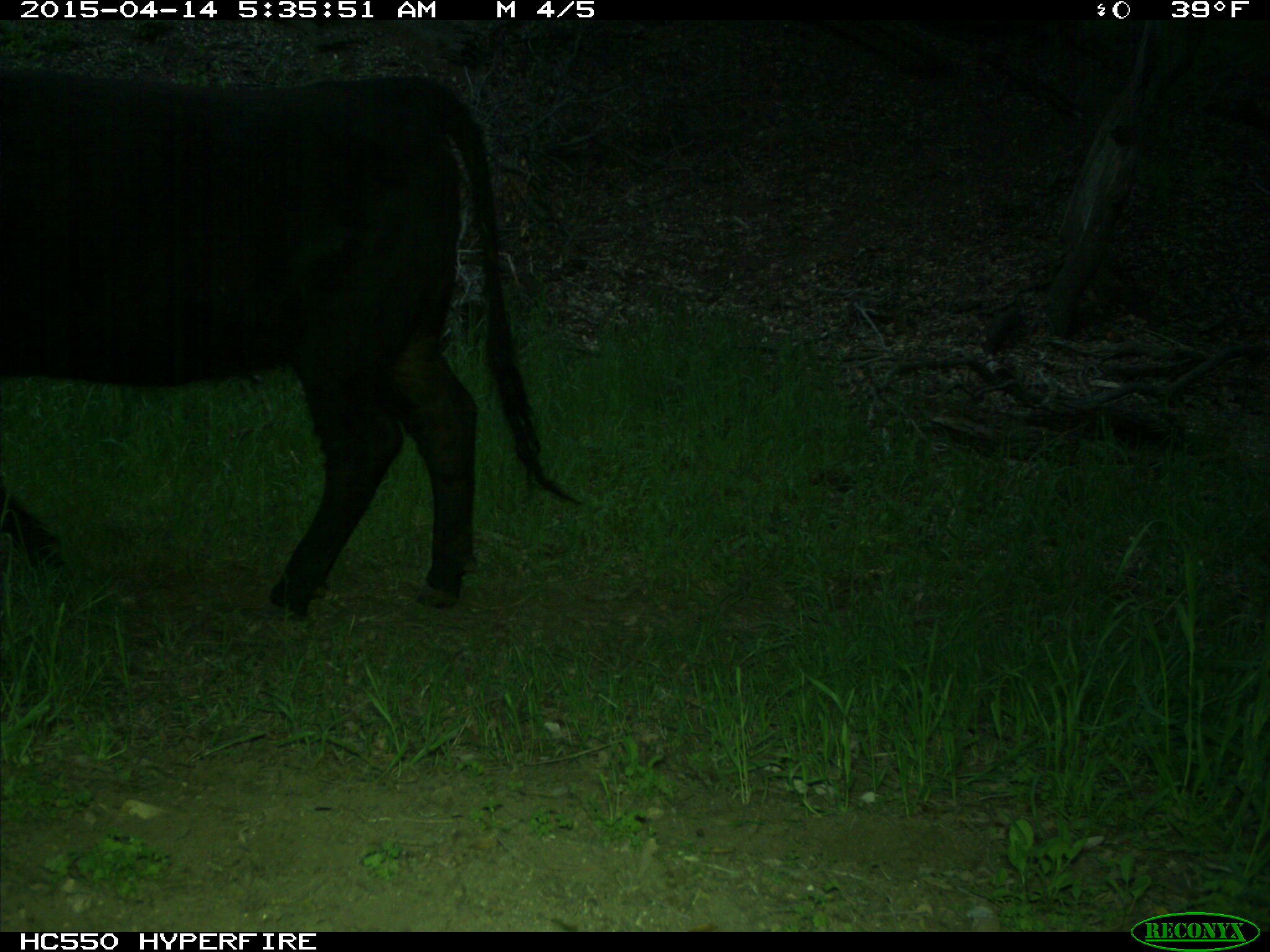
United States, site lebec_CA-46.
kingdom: Animalia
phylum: Chordata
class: Mammalia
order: Artiodactyla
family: Bovidae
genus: Bos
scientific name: Bos taurus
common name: domestic cow